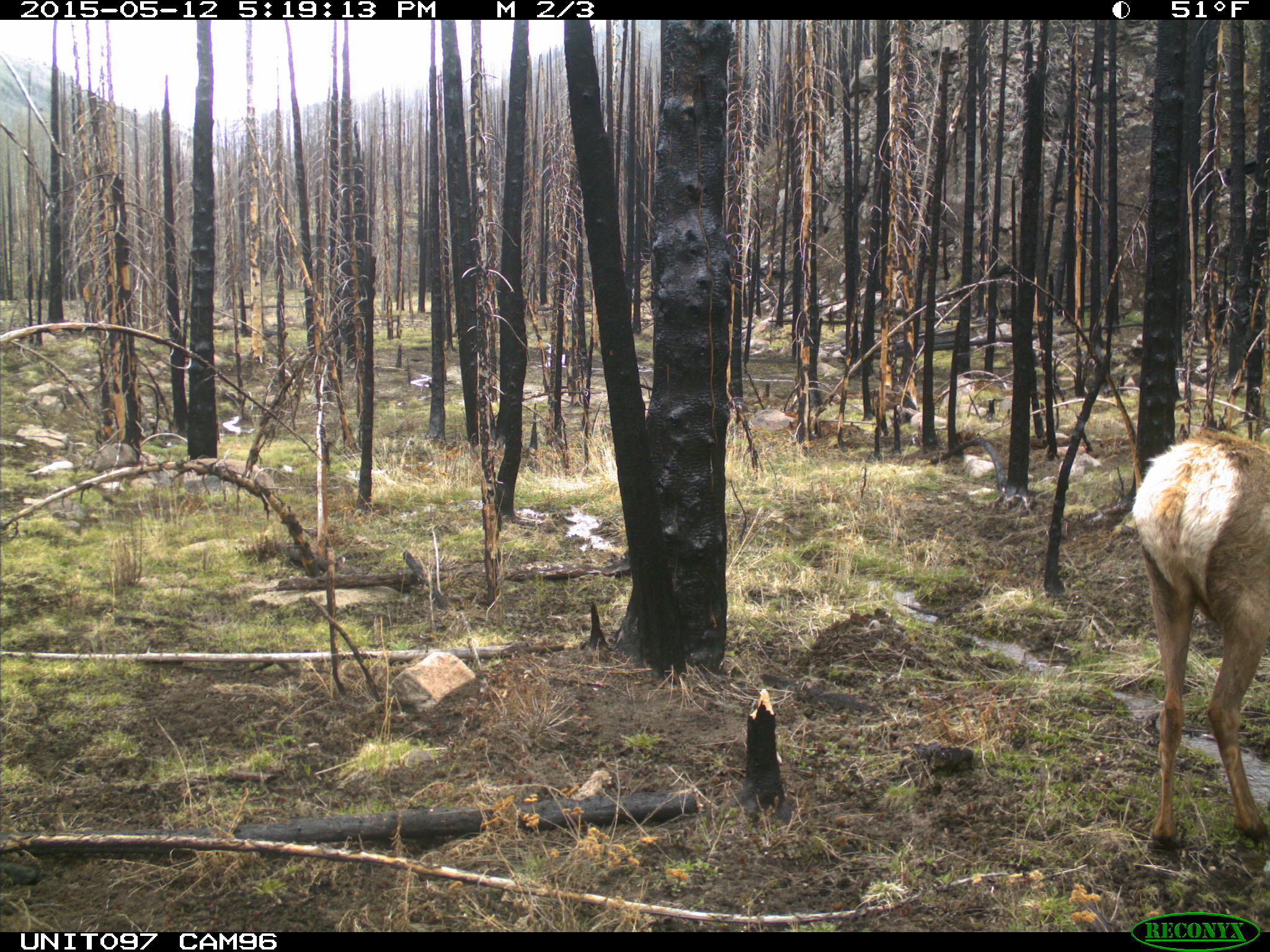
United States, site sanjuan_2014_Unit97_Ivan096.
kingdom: Animalia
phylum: Chordata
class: Mammalia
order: Artiodactyla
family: Cervidae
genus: Cervus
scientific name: Cervus elaphus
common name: red deer